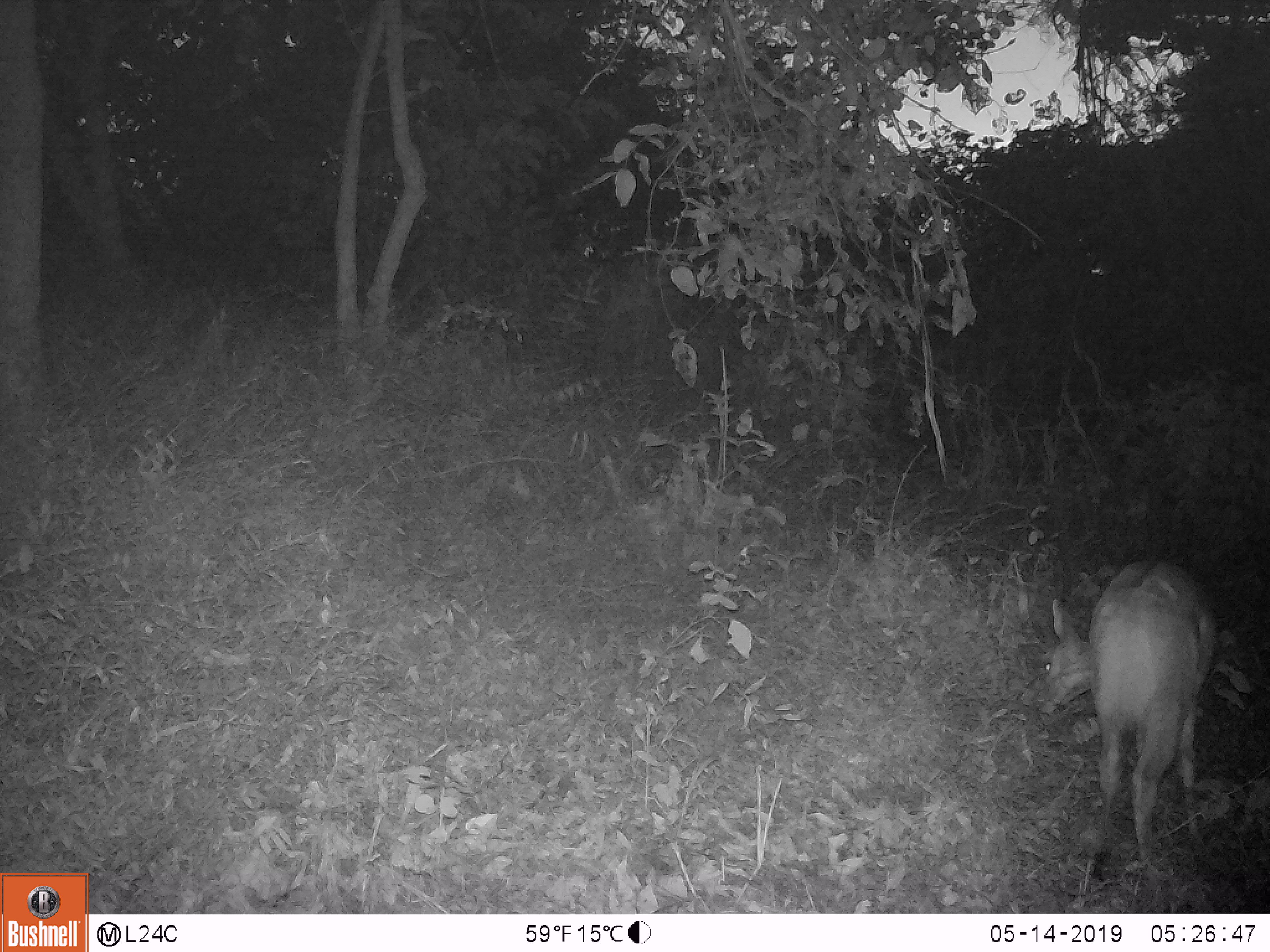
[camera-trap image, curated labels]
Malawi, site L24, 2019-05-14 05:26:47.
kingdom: Animalia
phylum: Chordata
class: Mammalia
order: Artiodactyla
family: Bovidae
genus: Redunca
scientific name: Redunca arundinum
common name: southern reedbuck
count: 1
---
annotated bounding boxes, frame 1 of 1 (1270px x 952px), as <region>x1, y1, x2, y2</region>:
southern reedbuck: <region>1022, 543, 1229, 874</region>